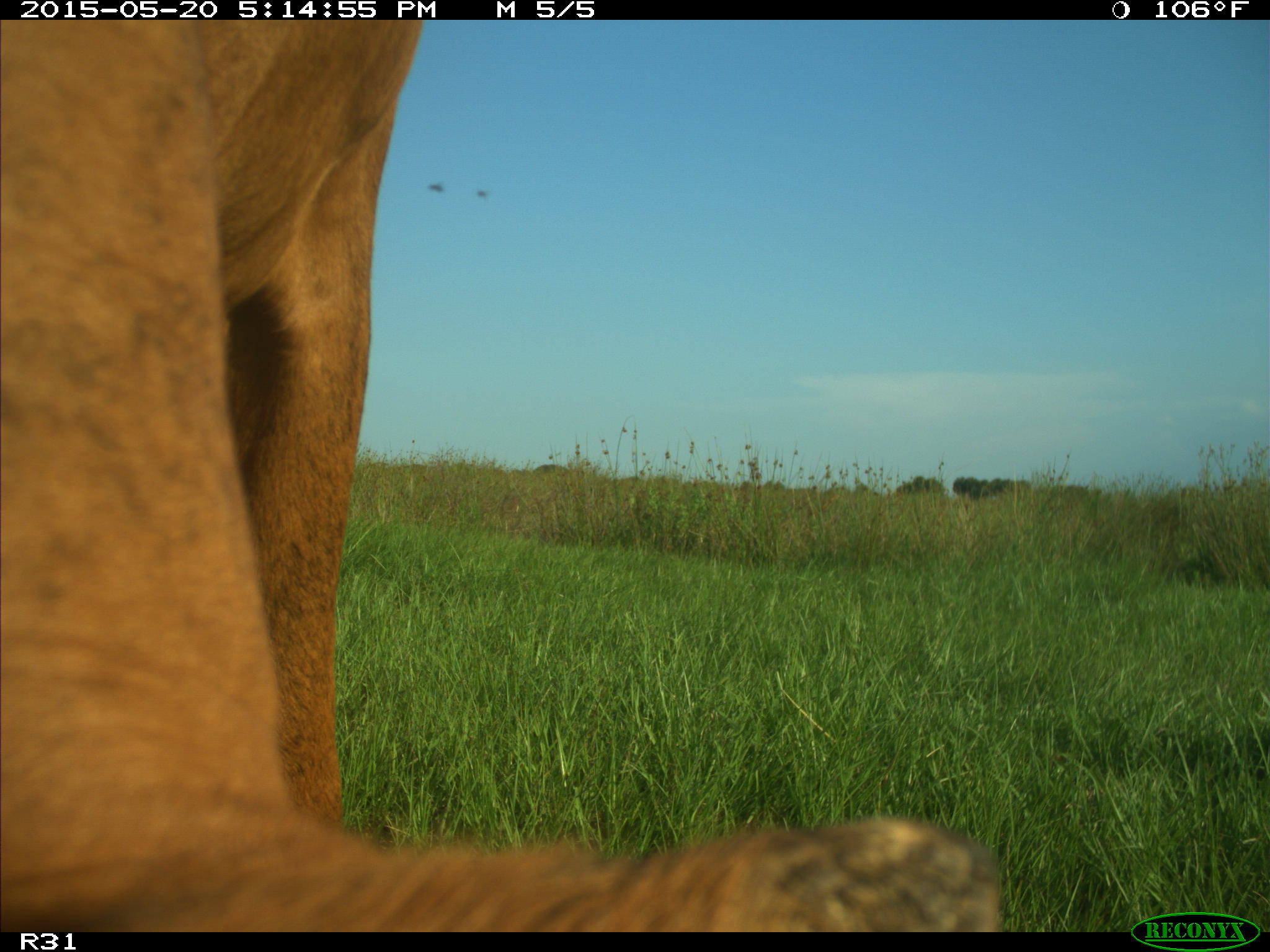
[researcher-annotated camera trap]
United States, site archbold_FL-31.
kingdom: Animalia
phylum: Chordata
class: Mammalia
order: Artiodactyla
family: Bovidae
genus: Bos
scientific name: Bos taurus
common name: domestic cow